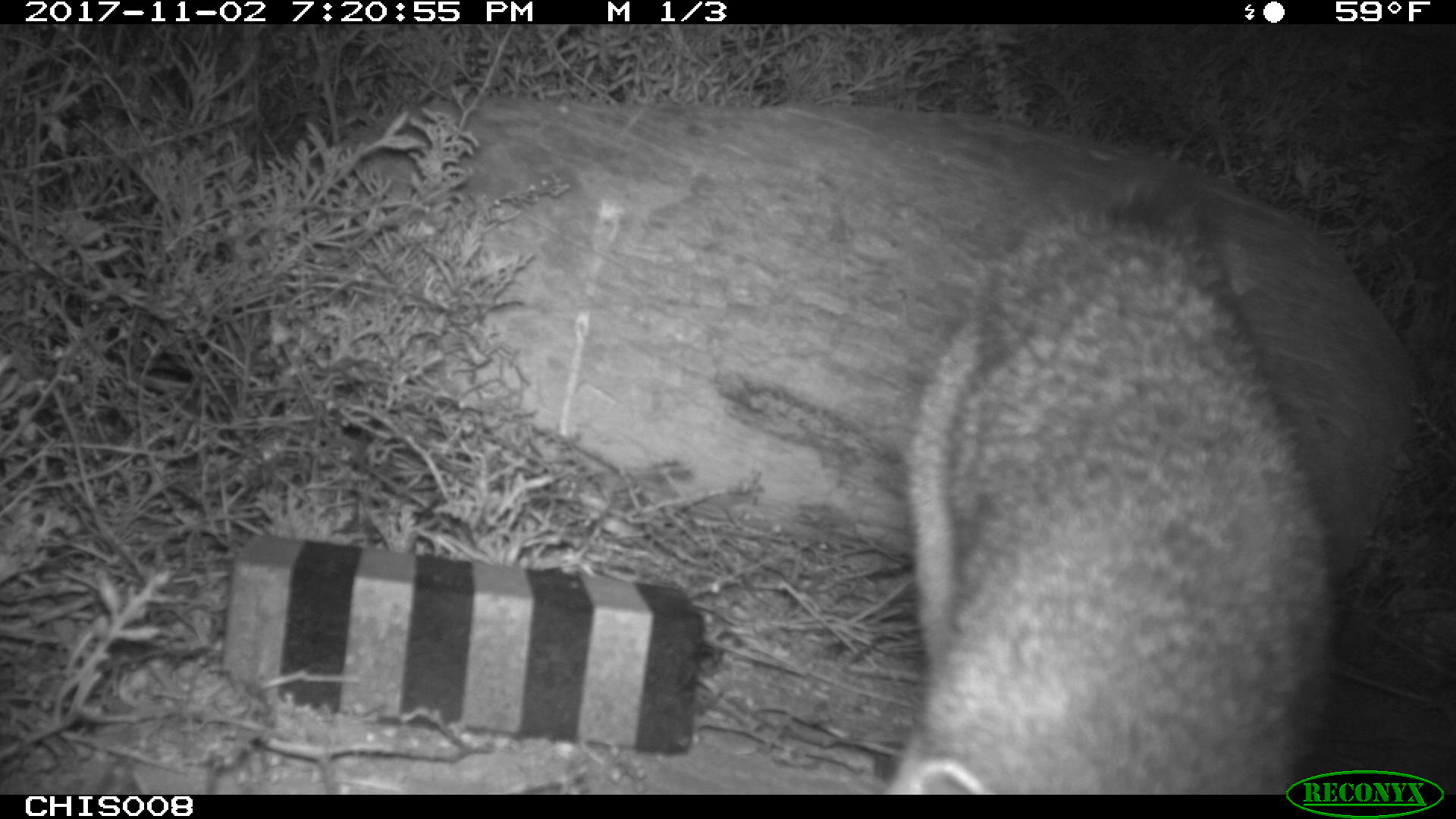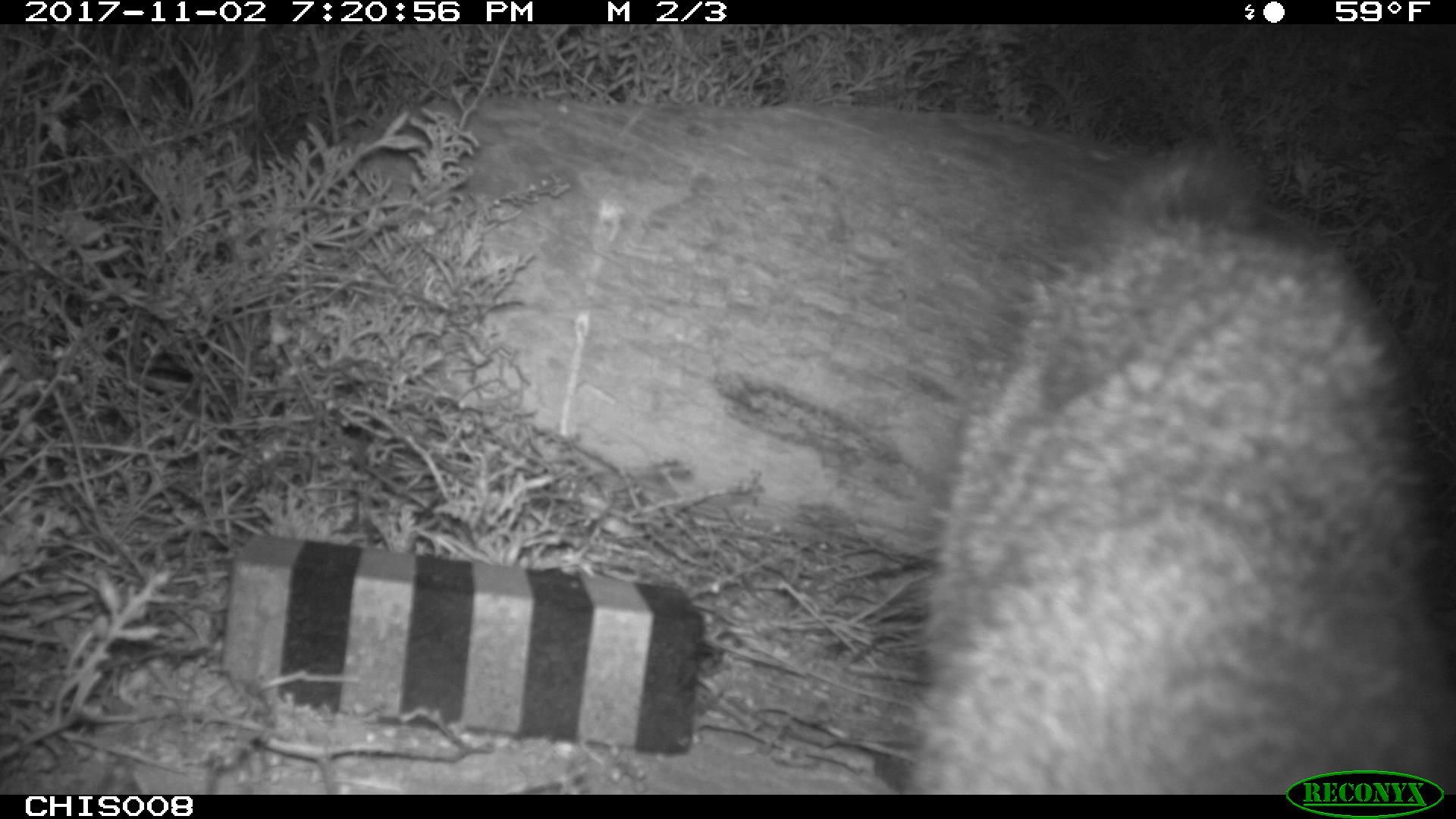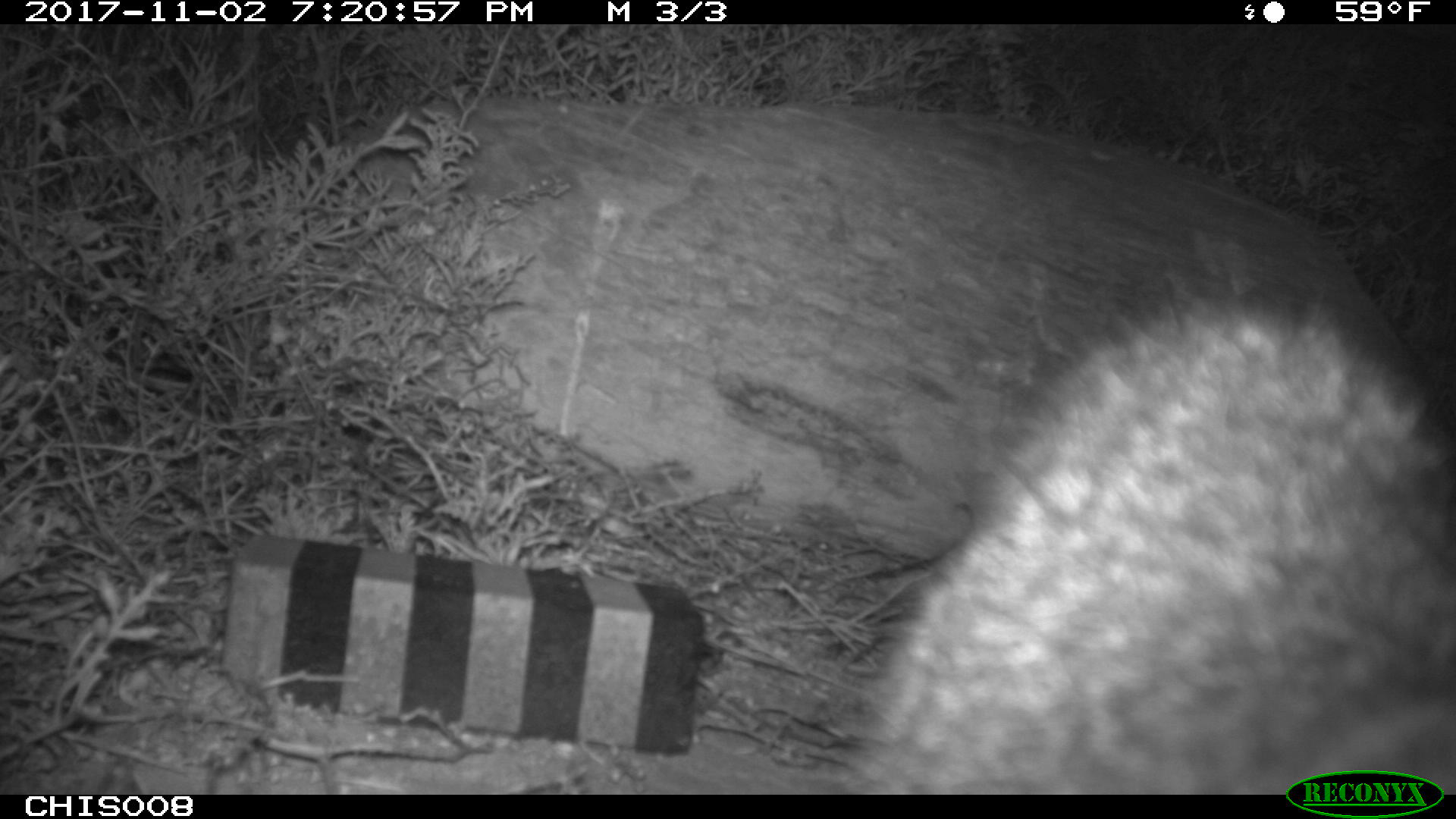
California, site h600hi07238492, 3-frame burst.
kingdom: Animalia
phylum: Chordata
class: Mammalia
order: Carnivora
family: Canidae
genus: Urocyon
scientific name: Urocyon littoralis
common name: island fox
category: fox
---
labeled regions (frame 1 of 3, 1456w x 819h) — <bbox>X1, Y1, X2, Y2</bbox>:
fox: <bbox>885, 158, 1340, 794</bbox>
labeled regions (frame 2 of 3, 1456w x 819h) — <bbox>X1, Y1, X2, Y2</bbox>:
fox: <bbox>905, 148, 1455, 792</bbox>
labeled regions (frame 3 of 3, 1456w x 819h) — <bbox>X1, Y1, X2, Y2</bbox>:
fox: <bbox>849, 281, 1455, 794</bbox>